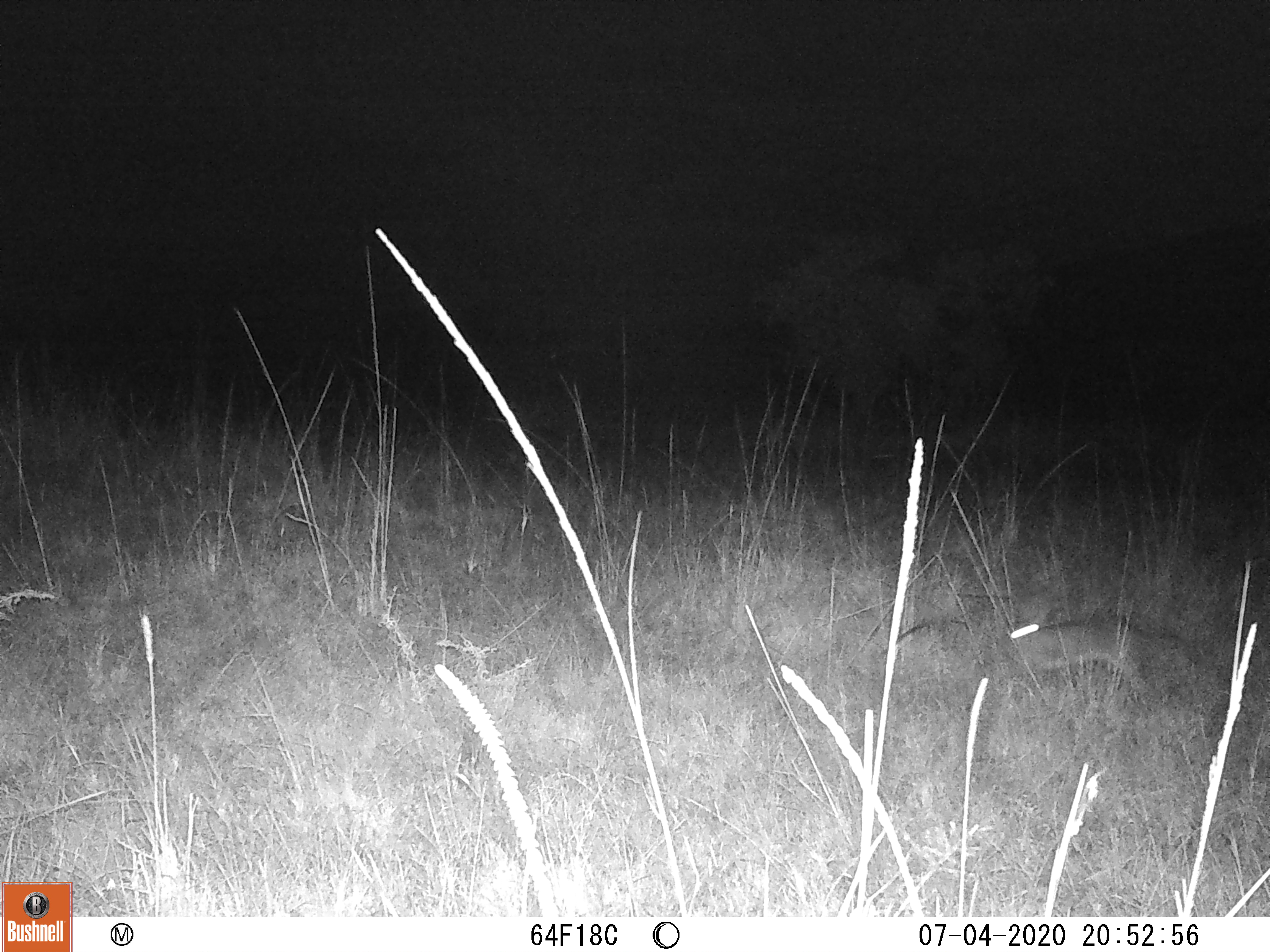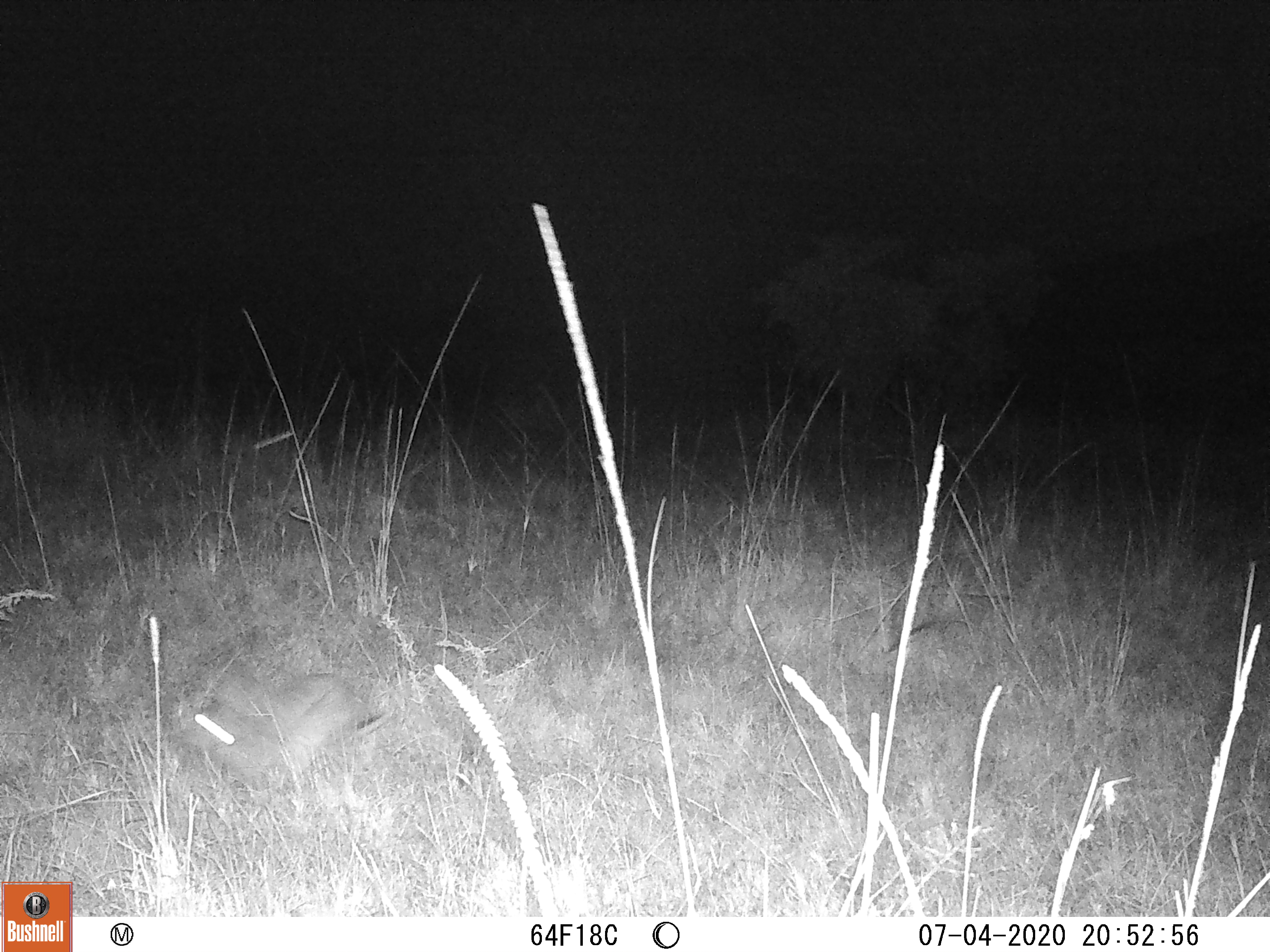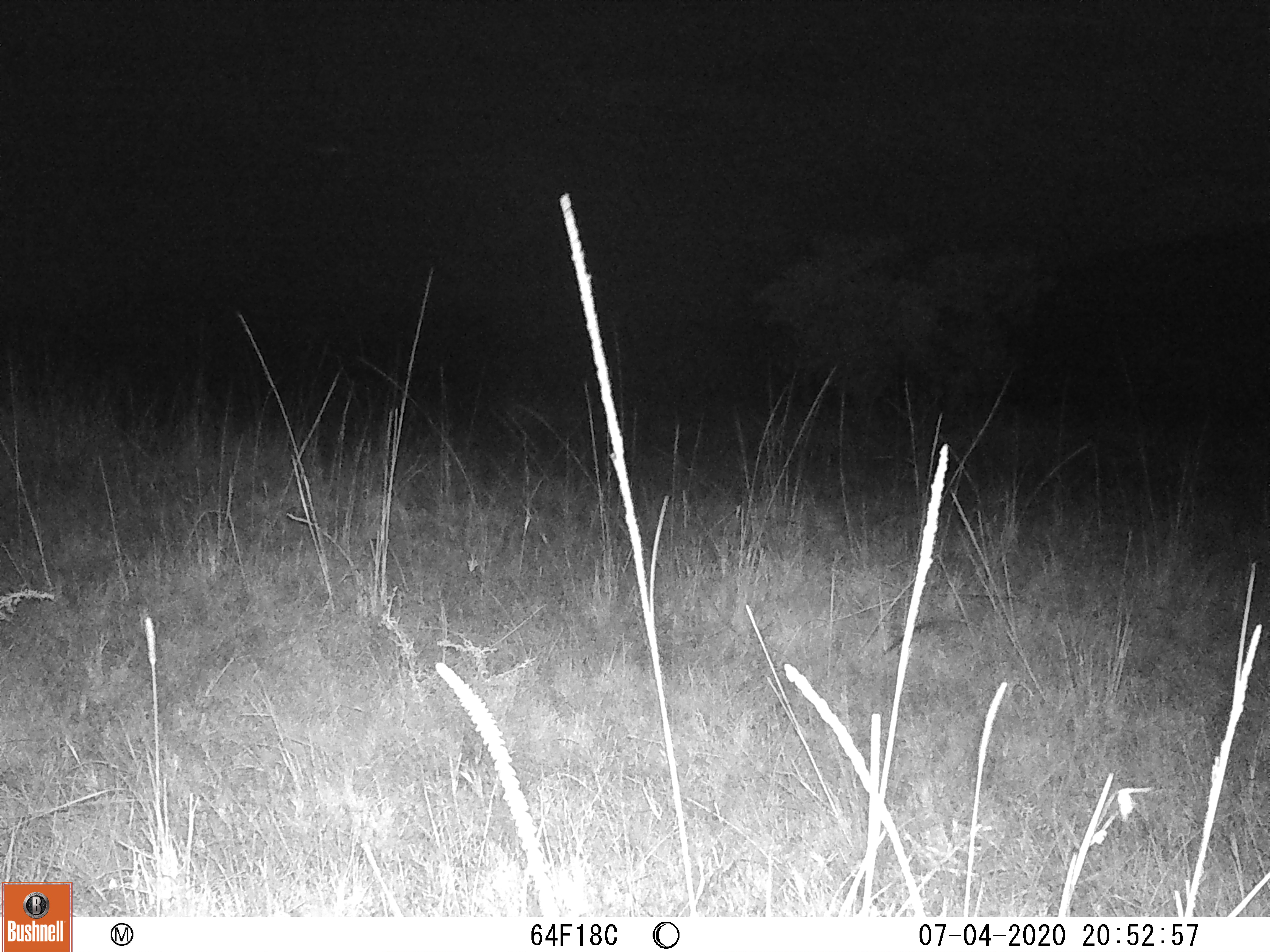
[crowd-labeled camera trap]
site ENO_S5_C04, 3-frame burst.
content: unidentified animal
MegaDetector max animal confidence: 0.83